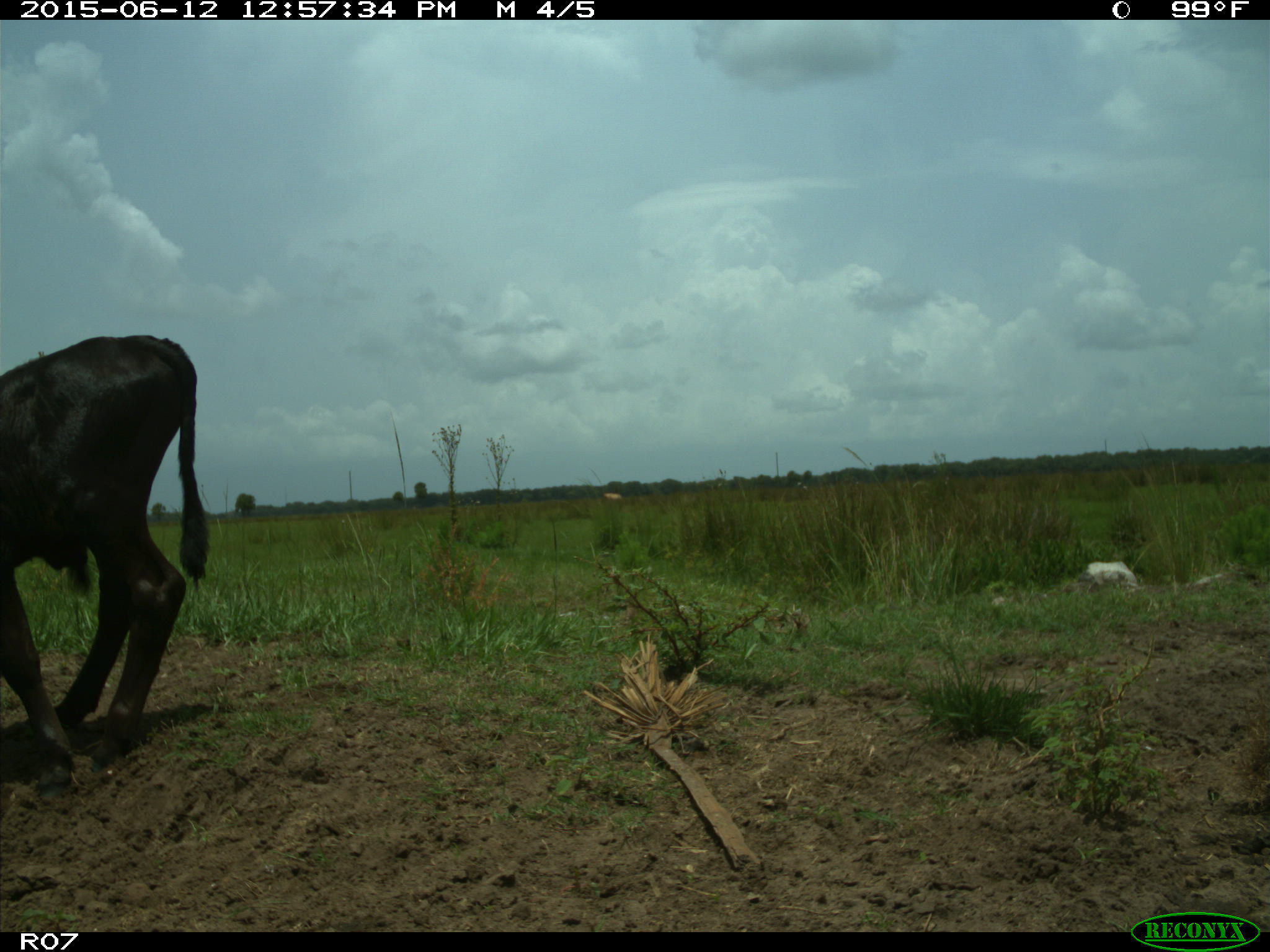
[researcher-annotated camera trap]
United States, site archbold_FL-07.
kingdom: Animalia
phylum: Chordata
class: Mammalia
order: Artiodactyla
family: Bovidae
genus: Bos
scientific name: Bos taurus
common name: domestic cow